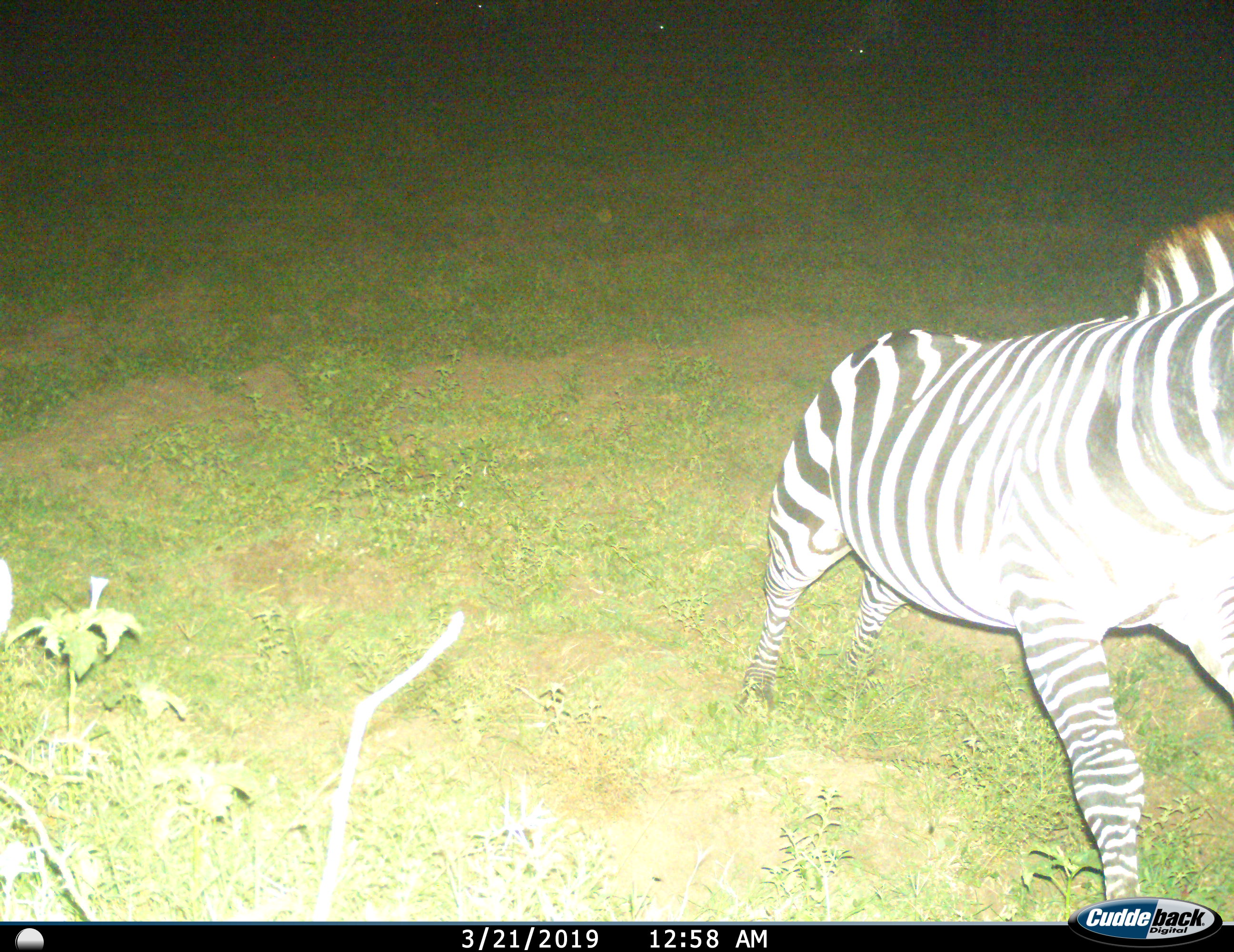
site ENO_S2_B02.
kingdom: Animalia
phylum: Chordata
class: Mammalia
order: Perissodactyla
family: Equidae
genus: Equus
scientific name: Equus quagga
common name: plains zebra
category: zebraplains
Zebraplains (plains zebra) (Equus quagga), count 1. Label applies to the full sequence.